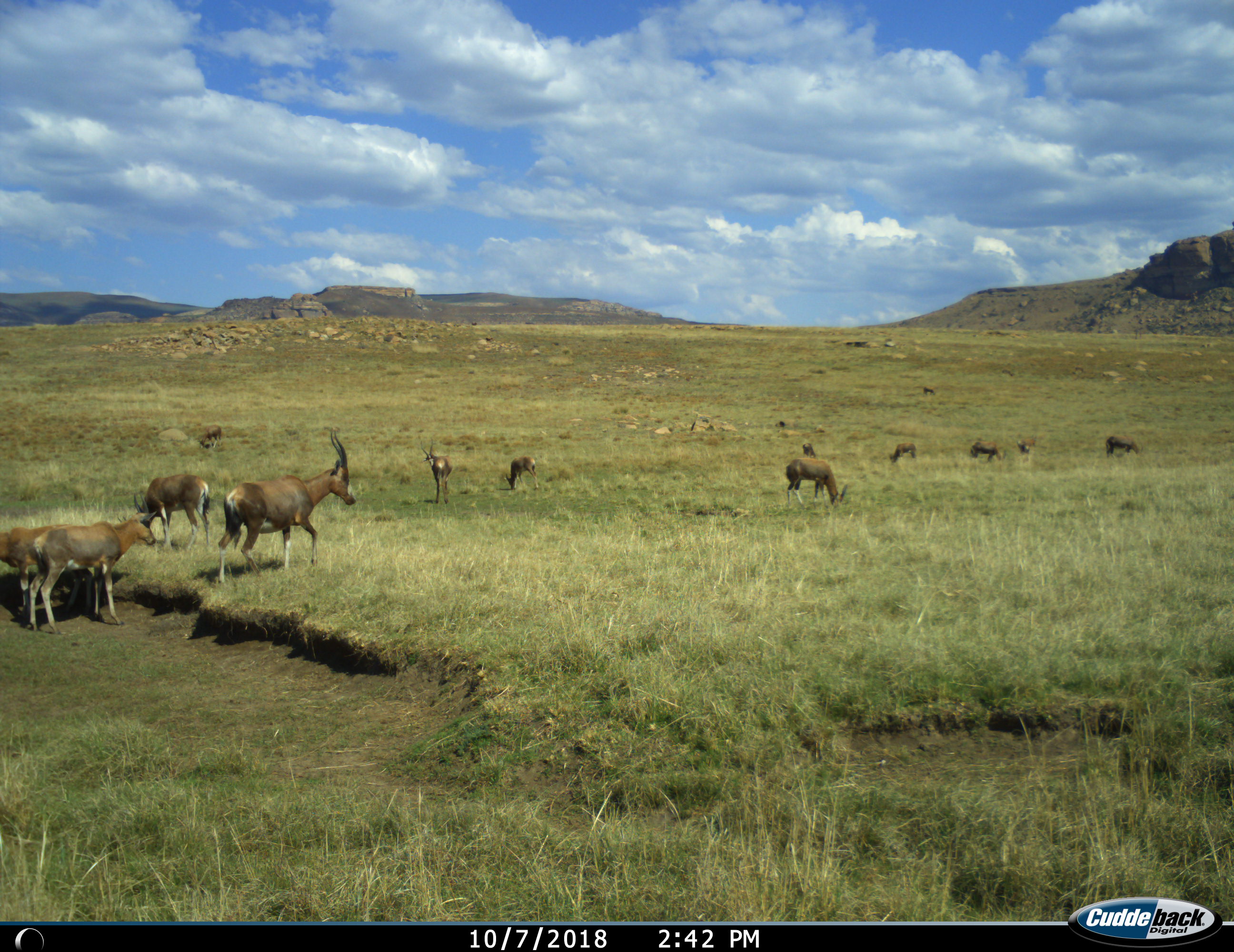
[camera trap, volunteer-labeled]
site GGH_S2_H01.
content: unidentified animal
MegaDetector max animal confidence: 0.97